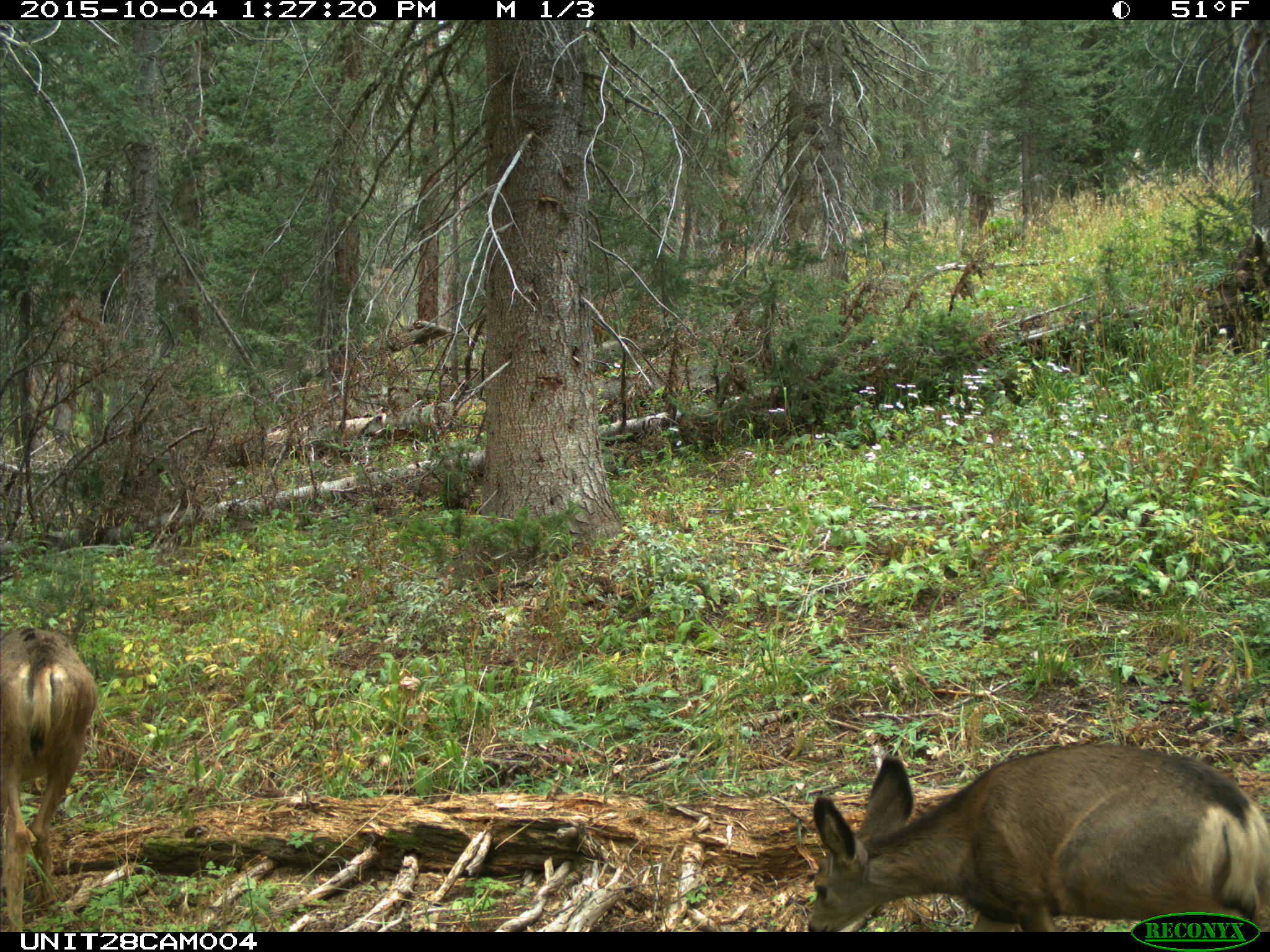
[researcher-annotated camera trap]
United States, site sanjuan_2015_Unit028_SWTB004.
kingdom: Animalia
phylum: Chordata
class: Mammalia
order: Artiodactyla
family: Cervidae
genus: Odocoileus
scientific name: Odocoileus hemionus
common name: mule deer